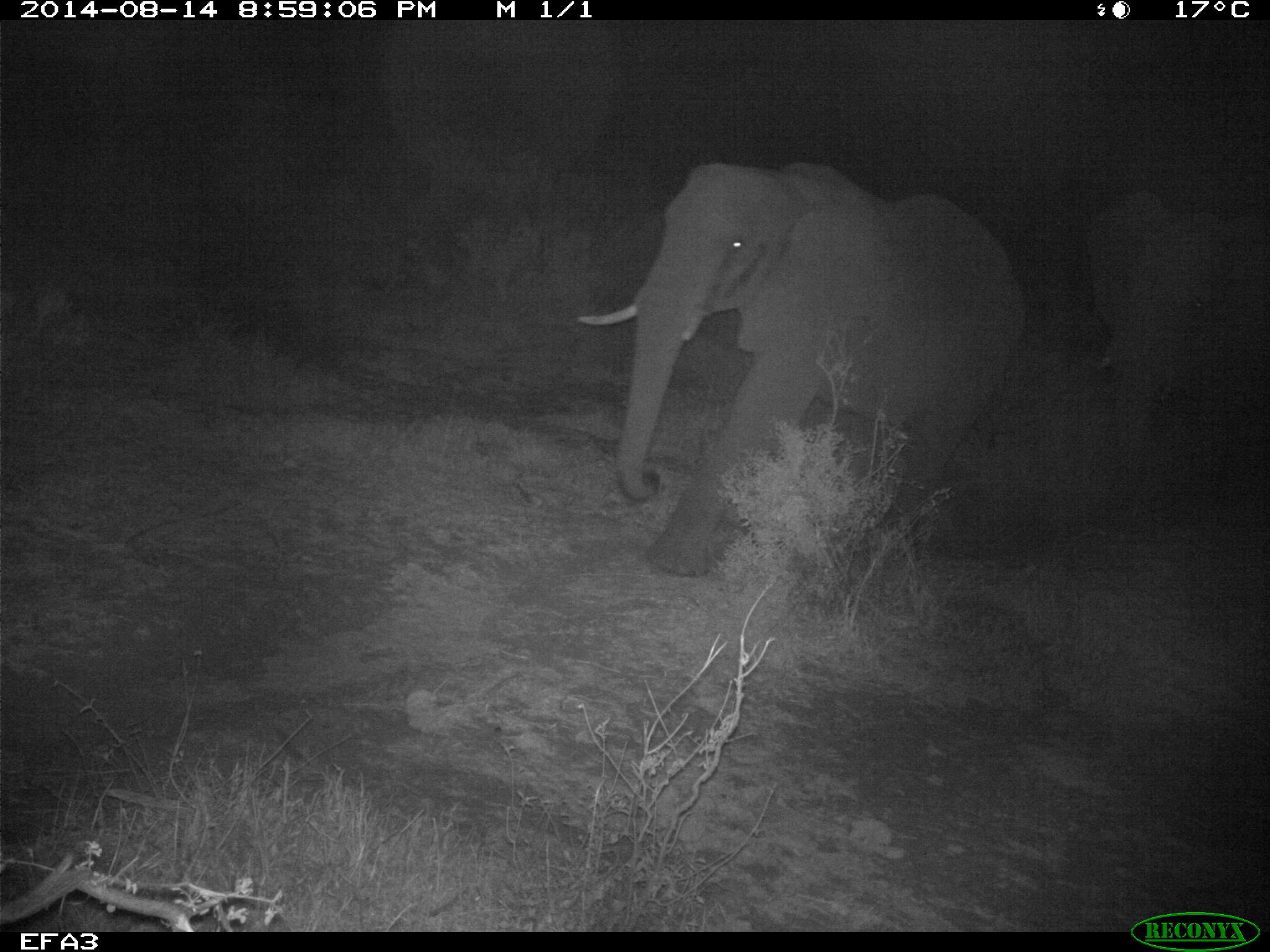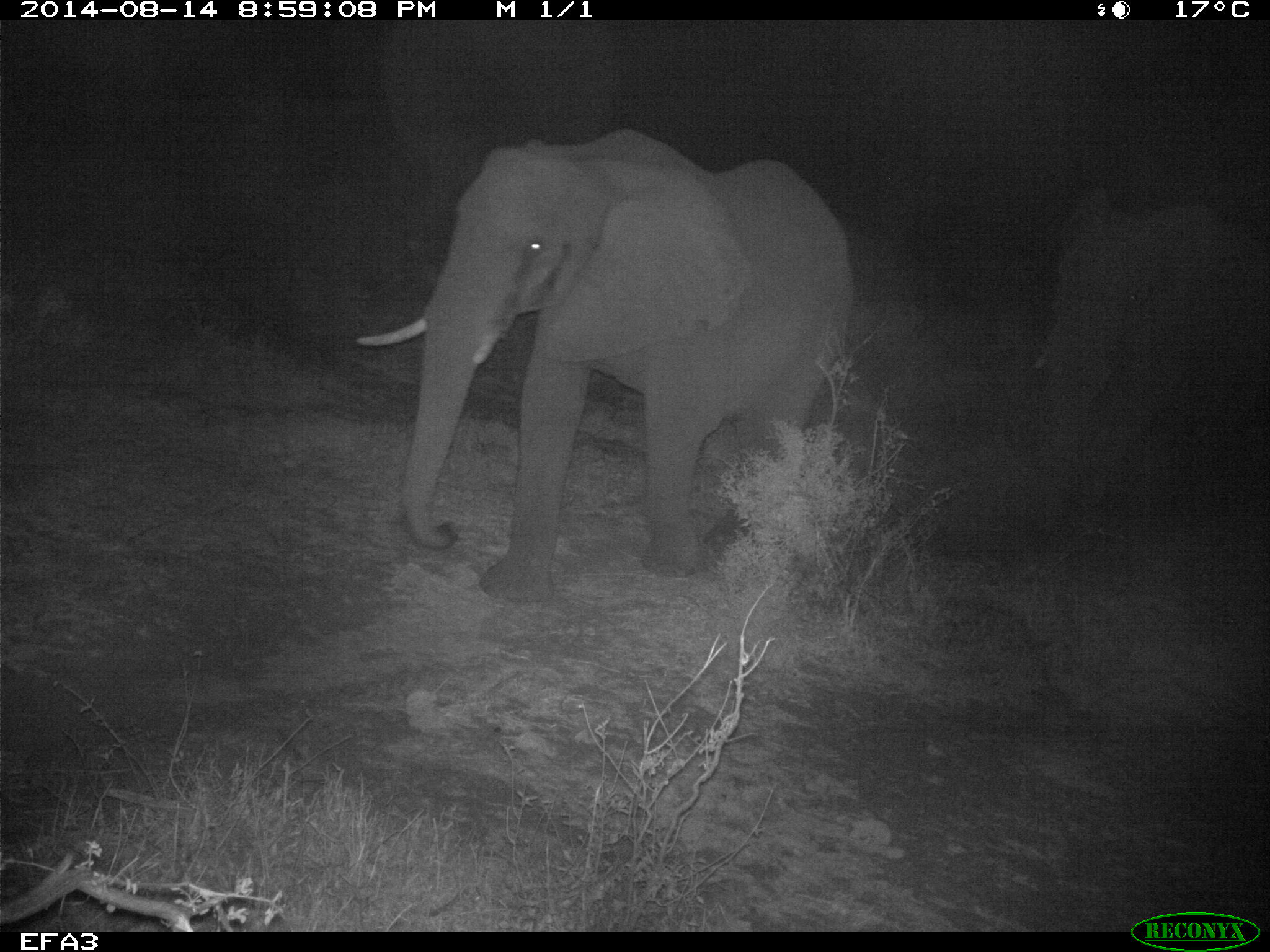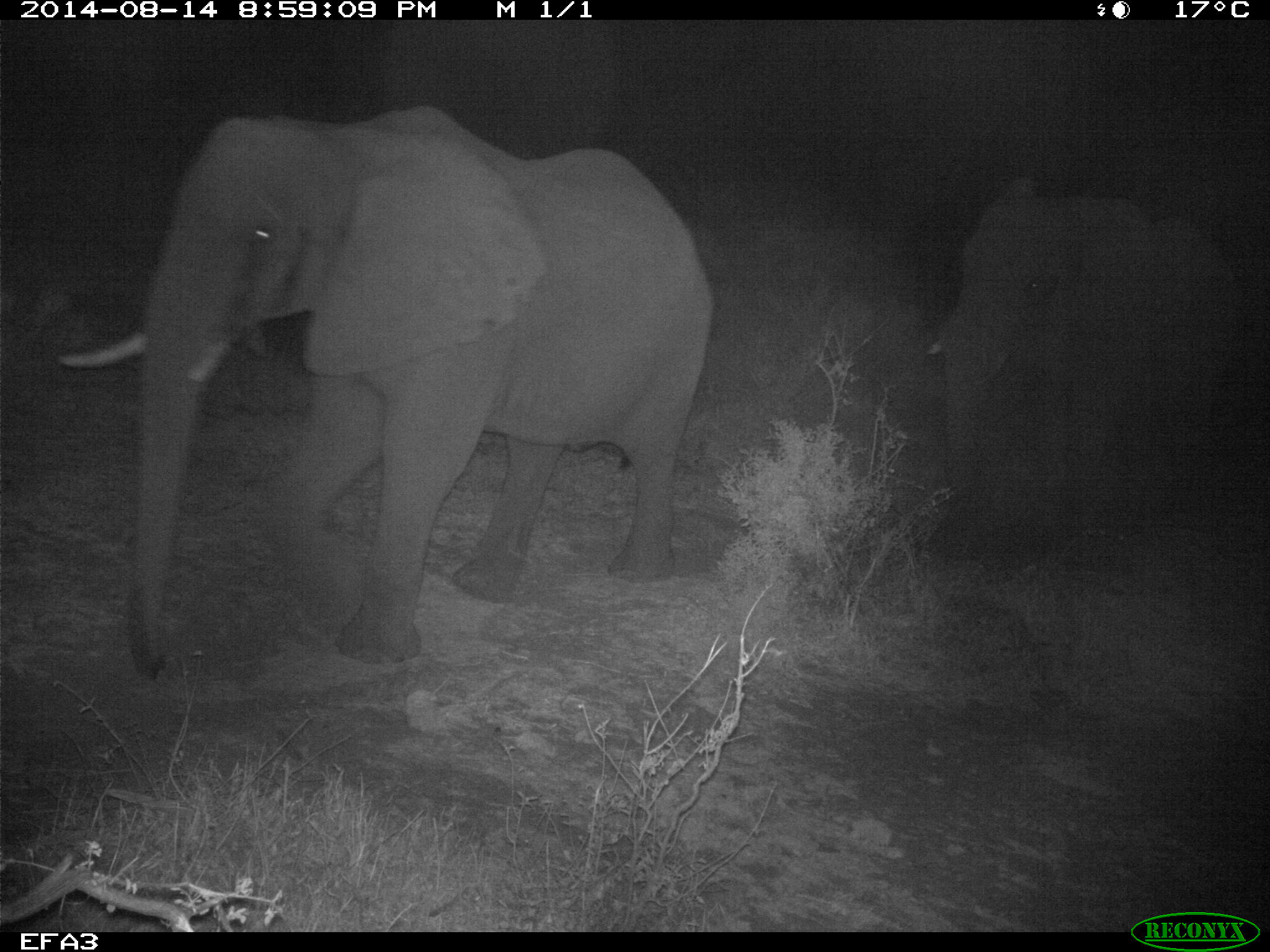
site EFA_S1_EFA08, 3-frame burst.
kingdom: Animalia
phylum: Chordata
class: Mammalia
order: Proboscidea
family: Elephantidae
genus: Loxodonta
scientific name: Loxodonta africana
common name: african bush elephant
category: elephant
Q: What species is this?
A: Elephant (african bush elephant) (Loxodonta africana).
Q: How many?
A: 2.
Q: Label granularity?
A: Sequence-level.